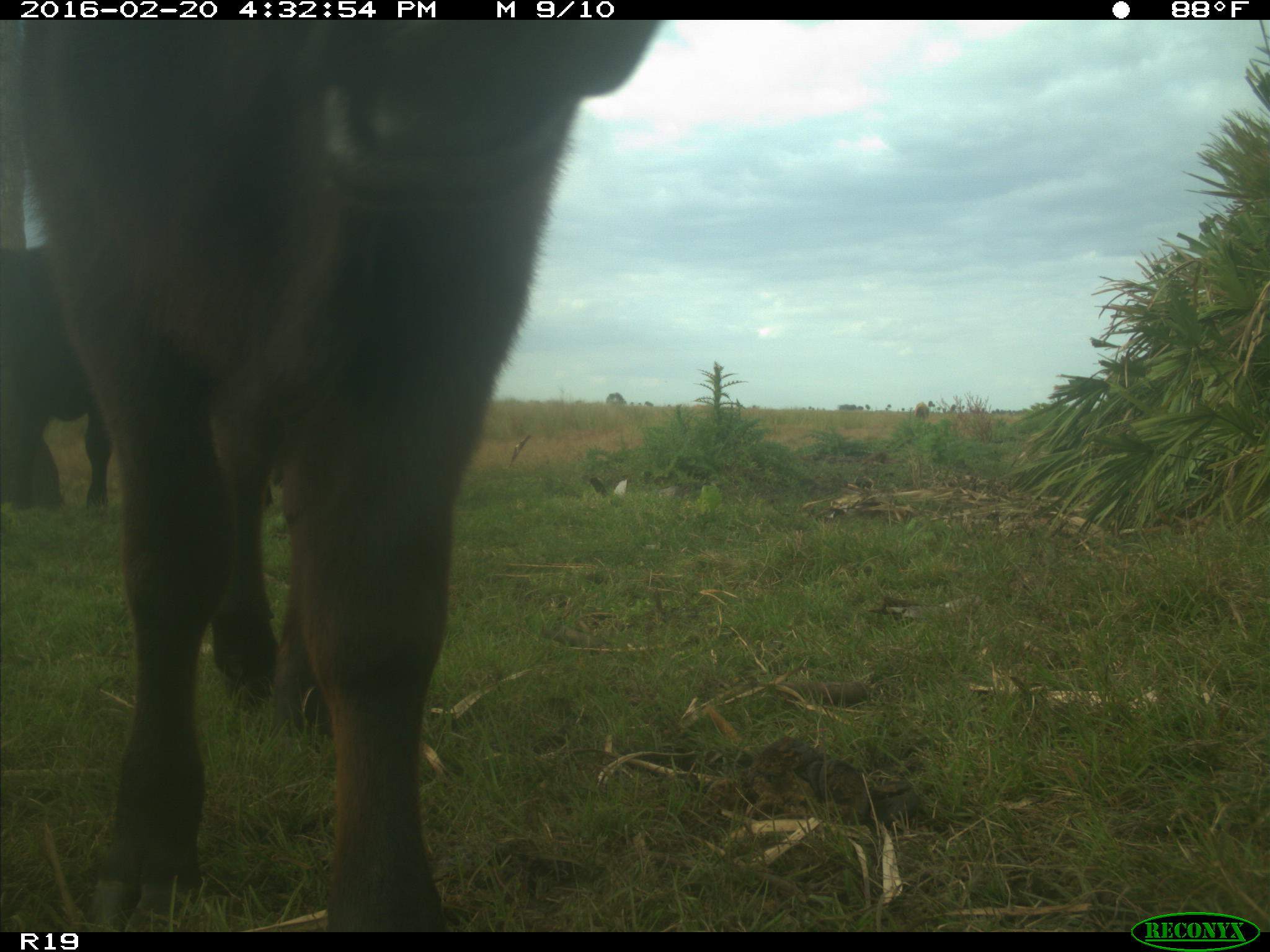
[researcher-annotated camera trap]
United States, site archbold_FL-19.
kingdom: Animalia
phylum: Chordata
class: Mammalia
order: Artiodactyla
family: Bovidae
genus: Bos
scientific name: Bos taurus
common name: domestic cow